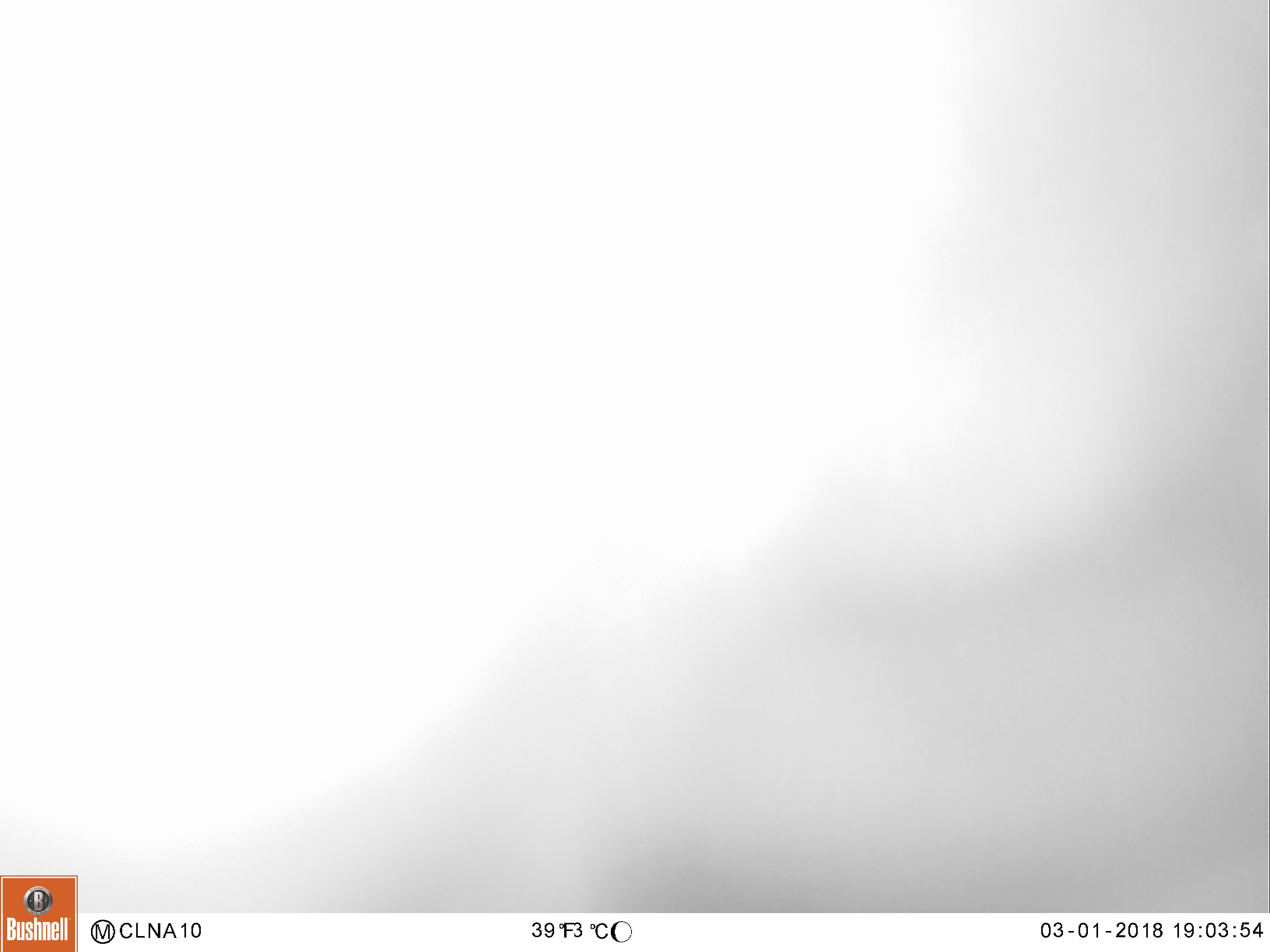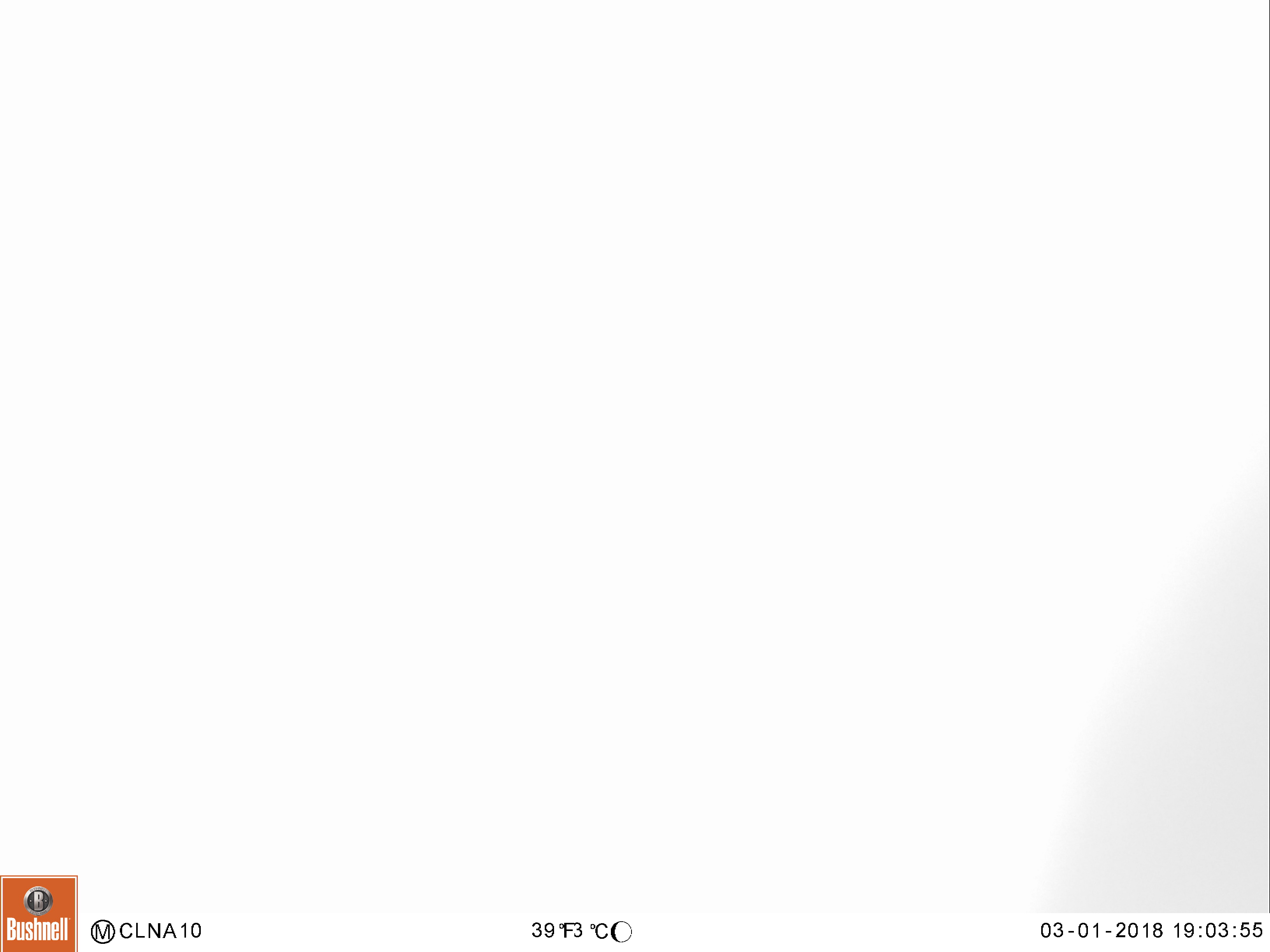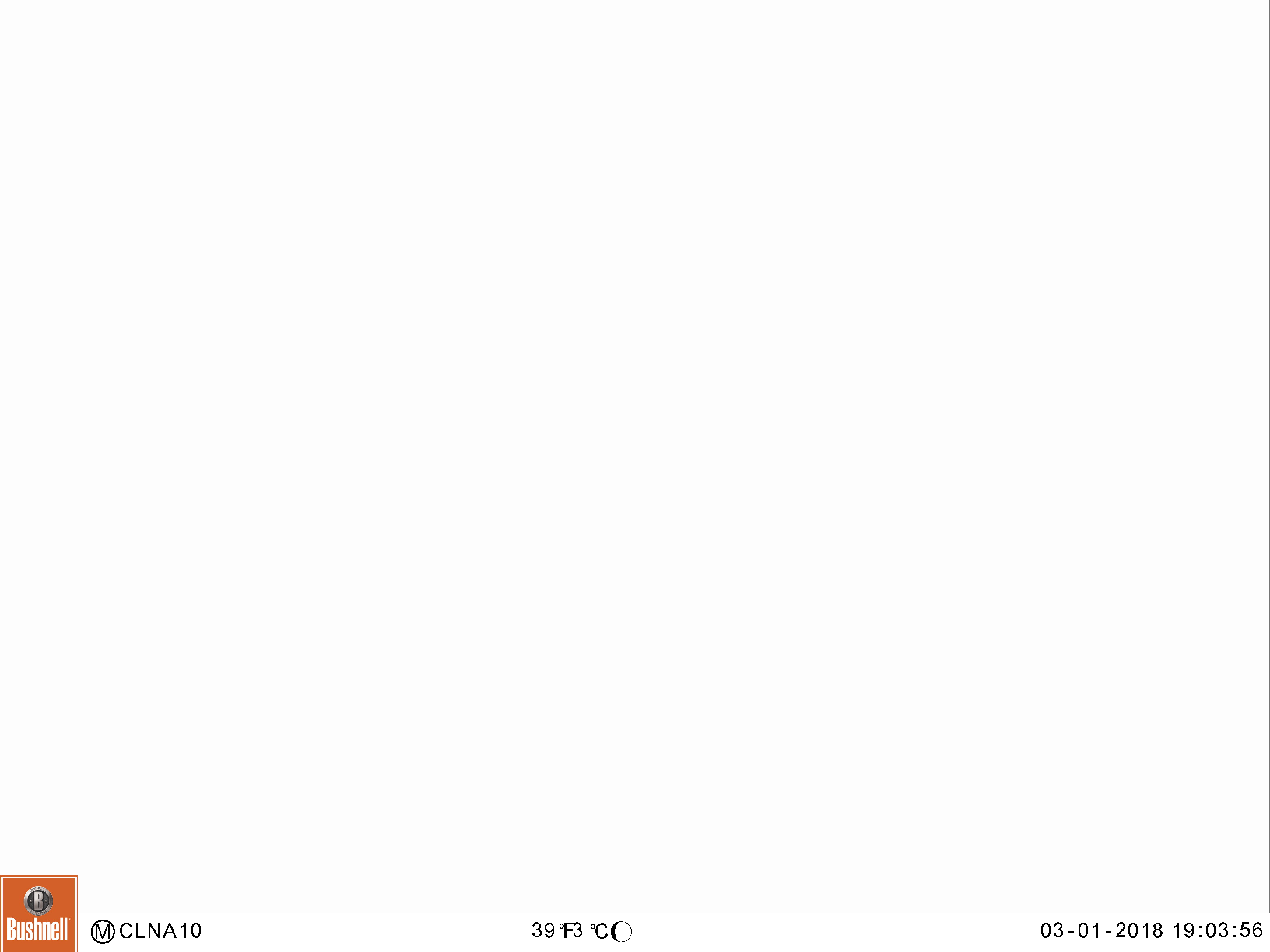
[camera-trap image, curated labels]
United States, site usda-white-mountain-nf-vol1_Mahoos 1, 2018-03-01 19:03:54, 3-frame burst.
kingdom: Animalia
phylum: Chordata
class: Mammalia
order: Artiodactyla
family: Cervidae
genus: Alces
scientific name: Alces alces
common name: moose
Moose (Alces alces).